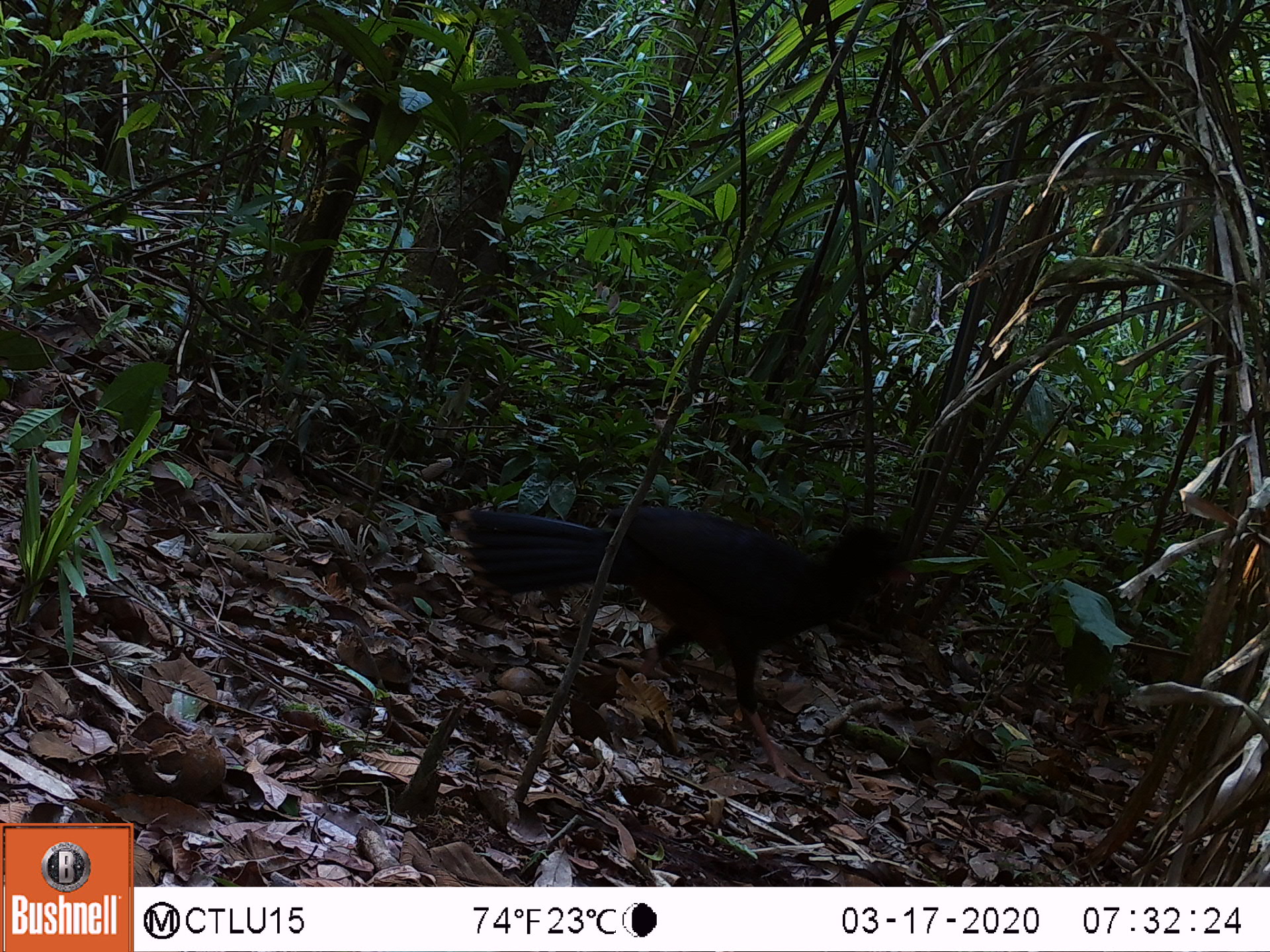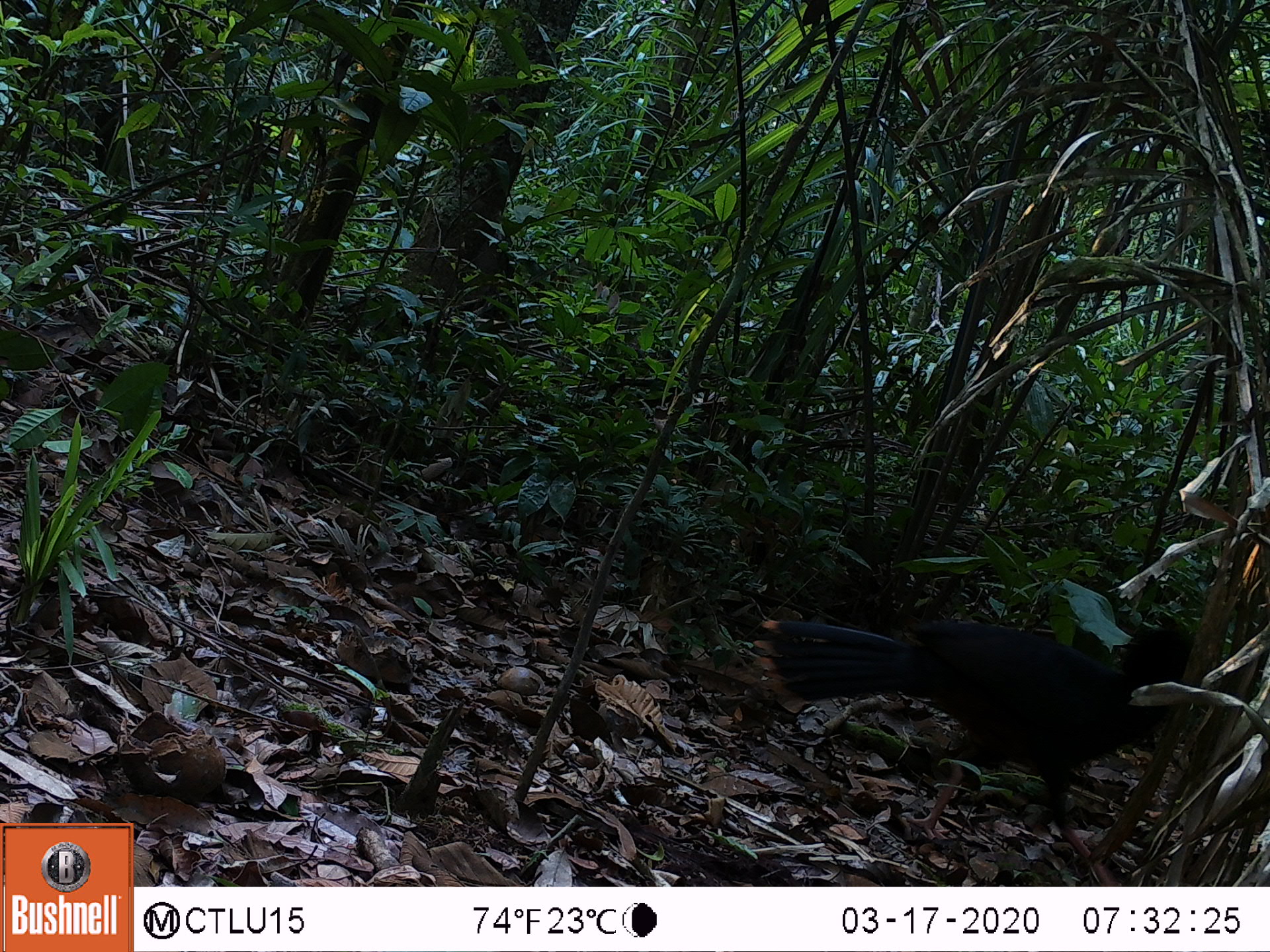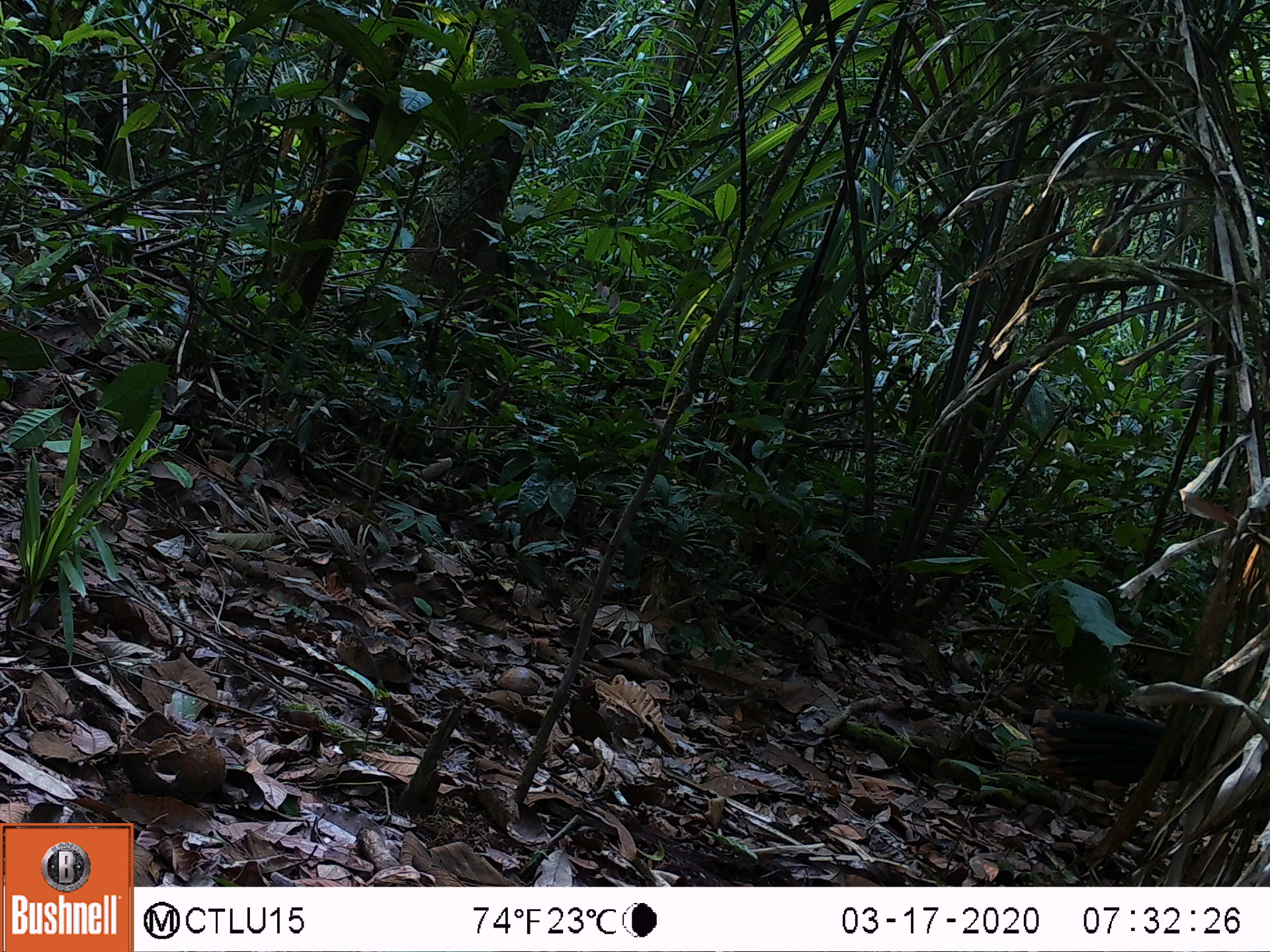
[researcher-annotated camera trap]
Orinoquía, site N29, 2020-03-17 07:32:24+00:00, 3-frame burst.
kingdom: Animalia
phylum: Chordata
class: Aves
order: Galliformes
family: Cracidae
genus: Mitu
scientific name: Mitu salvini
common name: salvin's currasow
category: salvins curassow